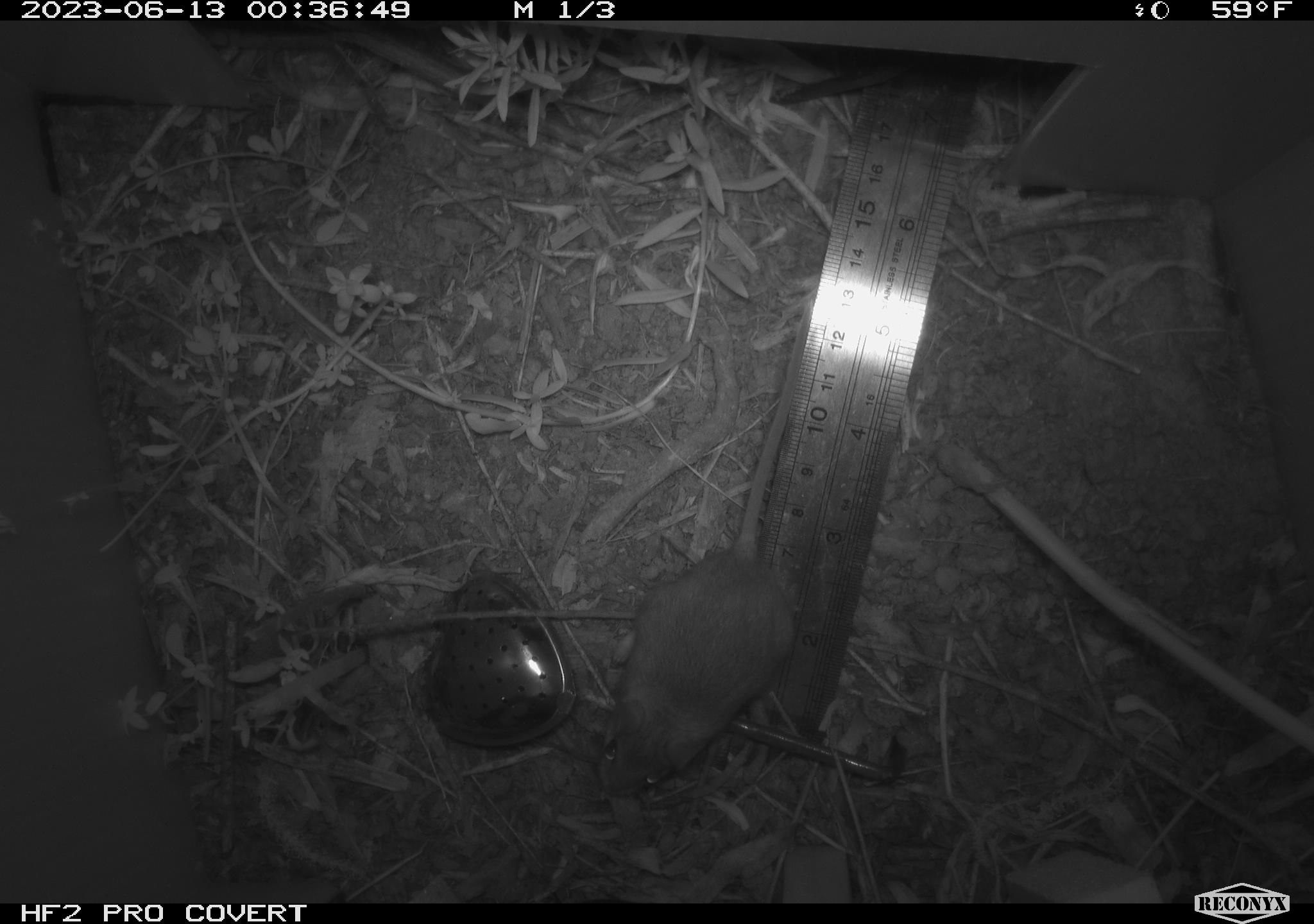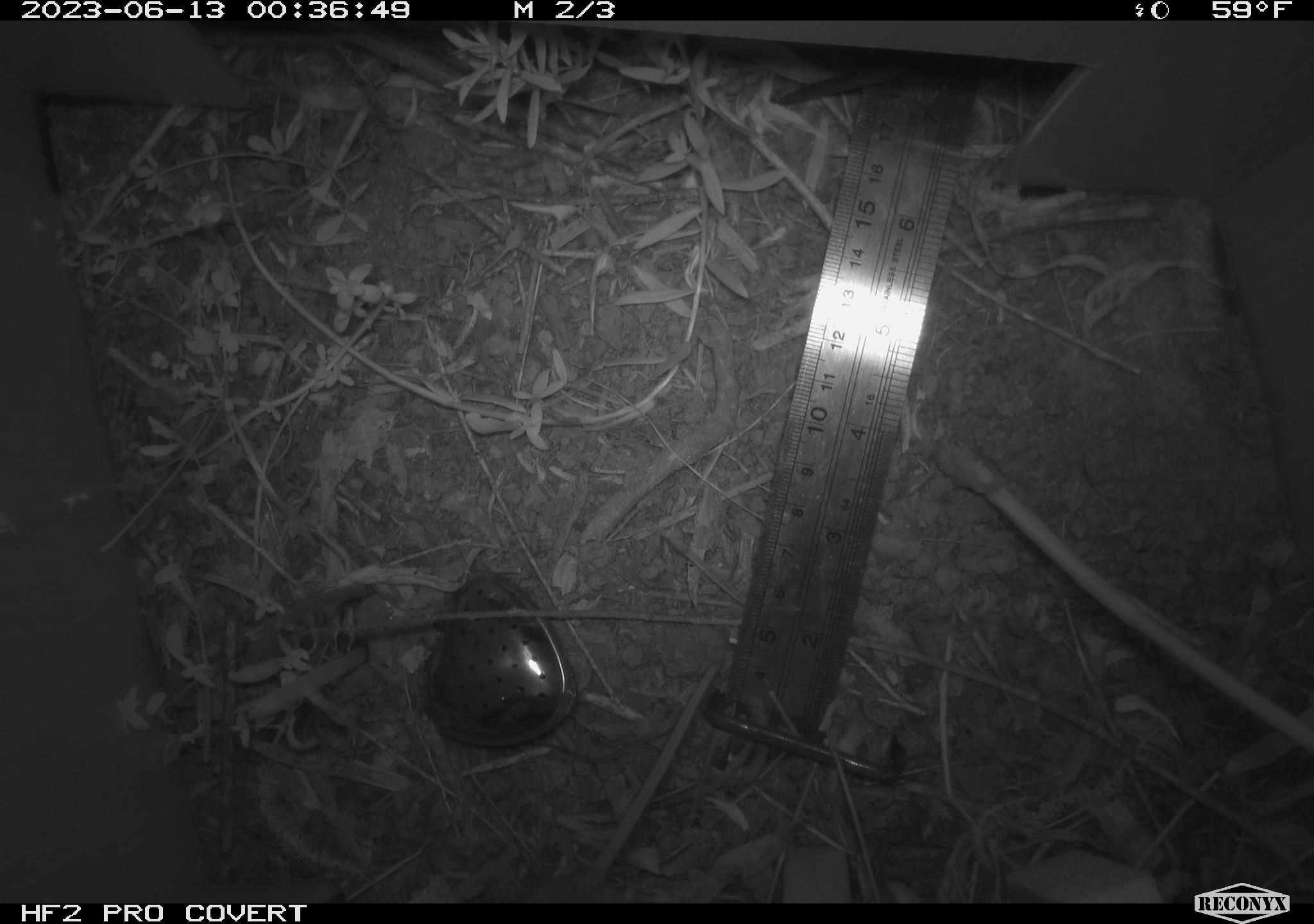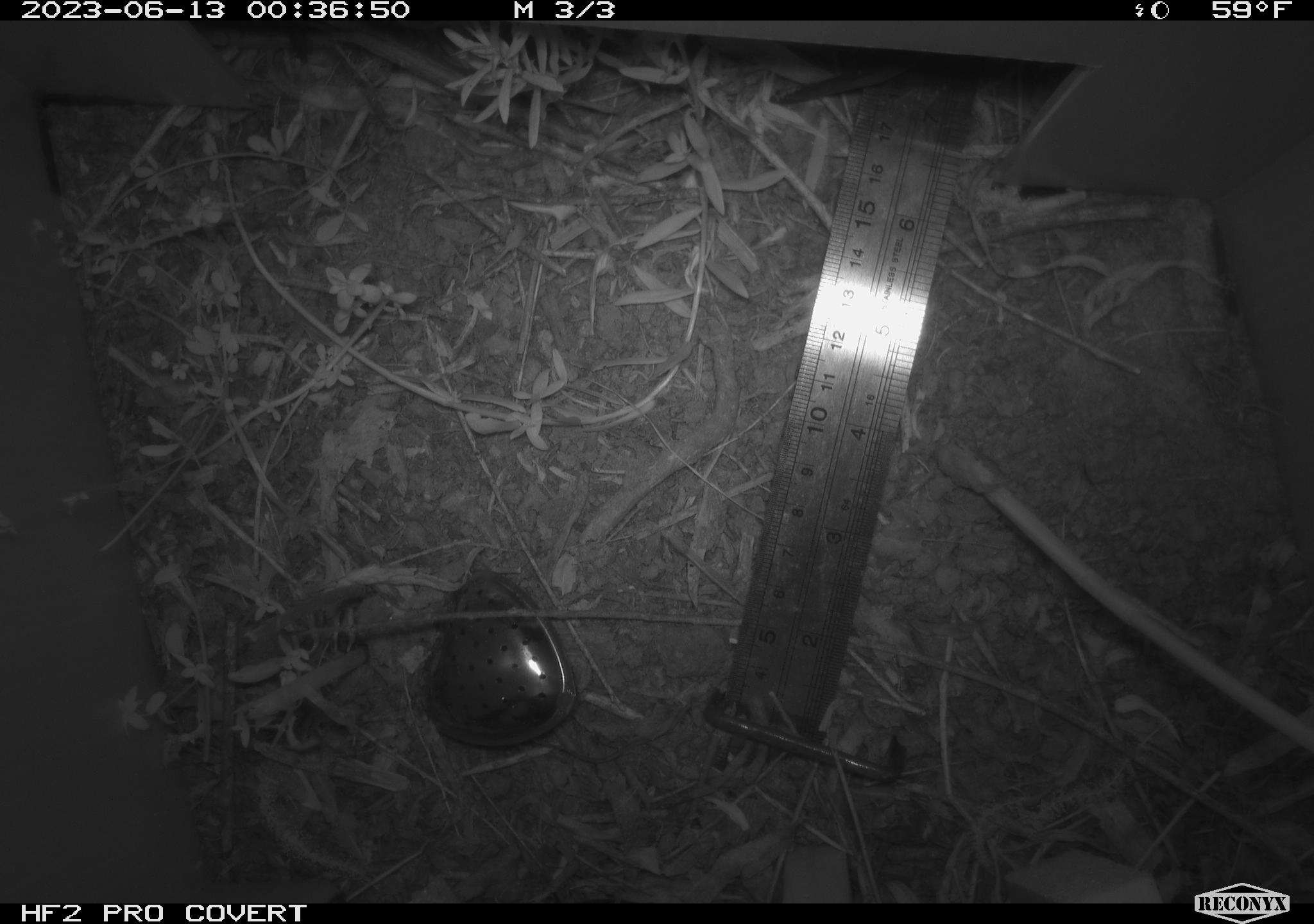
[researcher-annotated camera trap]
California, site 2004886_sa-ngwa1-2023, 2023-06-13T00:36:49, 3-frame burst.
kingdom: Animalia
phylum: Chordata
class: Mammalia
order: Rodentia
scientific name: Rodentia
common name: mouse species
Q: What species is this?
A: Mouse species (Rodentia).